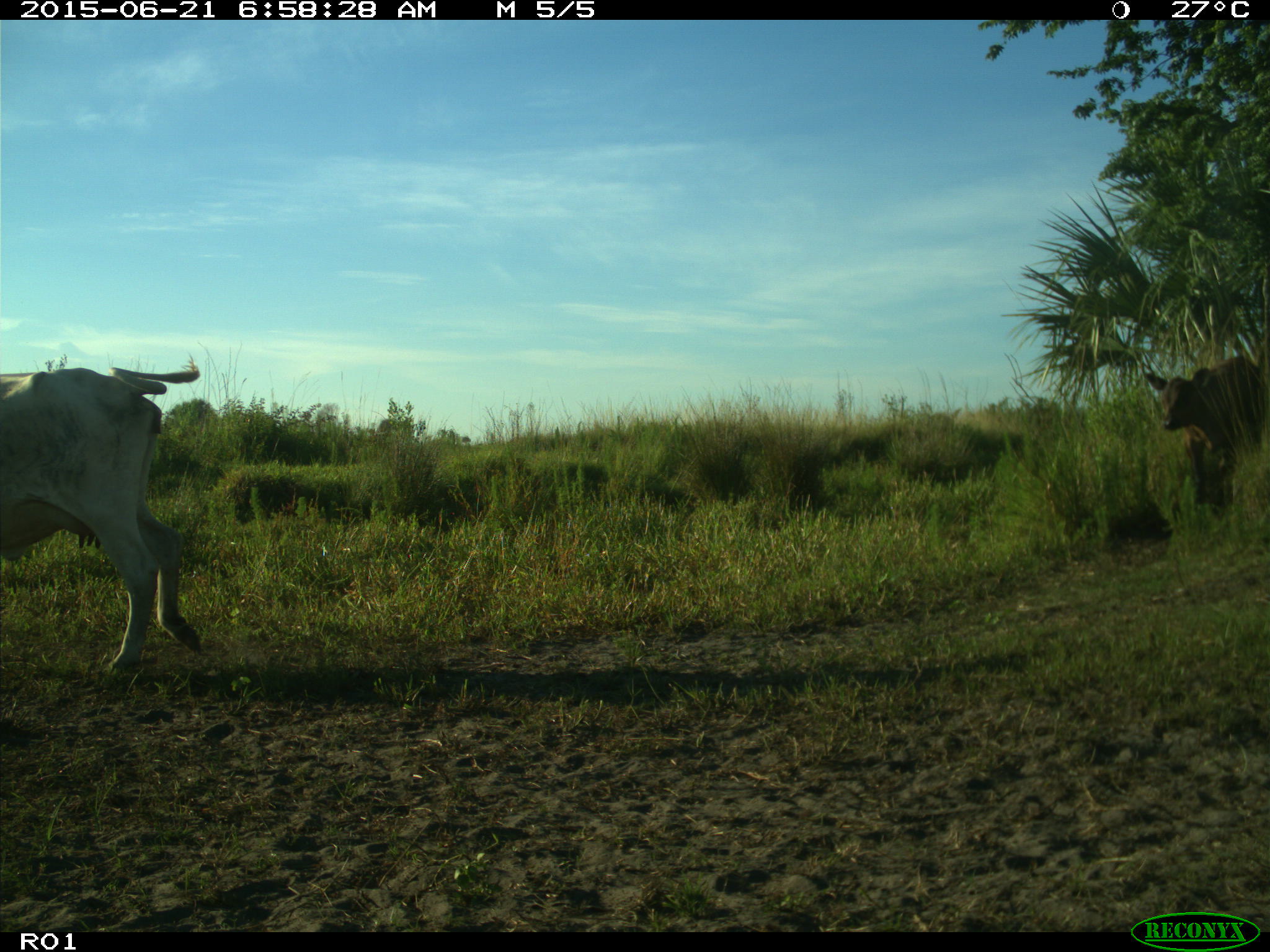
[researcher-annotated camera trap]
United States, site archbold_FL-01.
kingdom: Animalia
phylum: Chordata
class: Mammalia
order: Artiodactyla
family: Bovidae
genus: Bos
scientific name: Bos taurus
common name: domestic cow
Bos taurus (domestic cow).